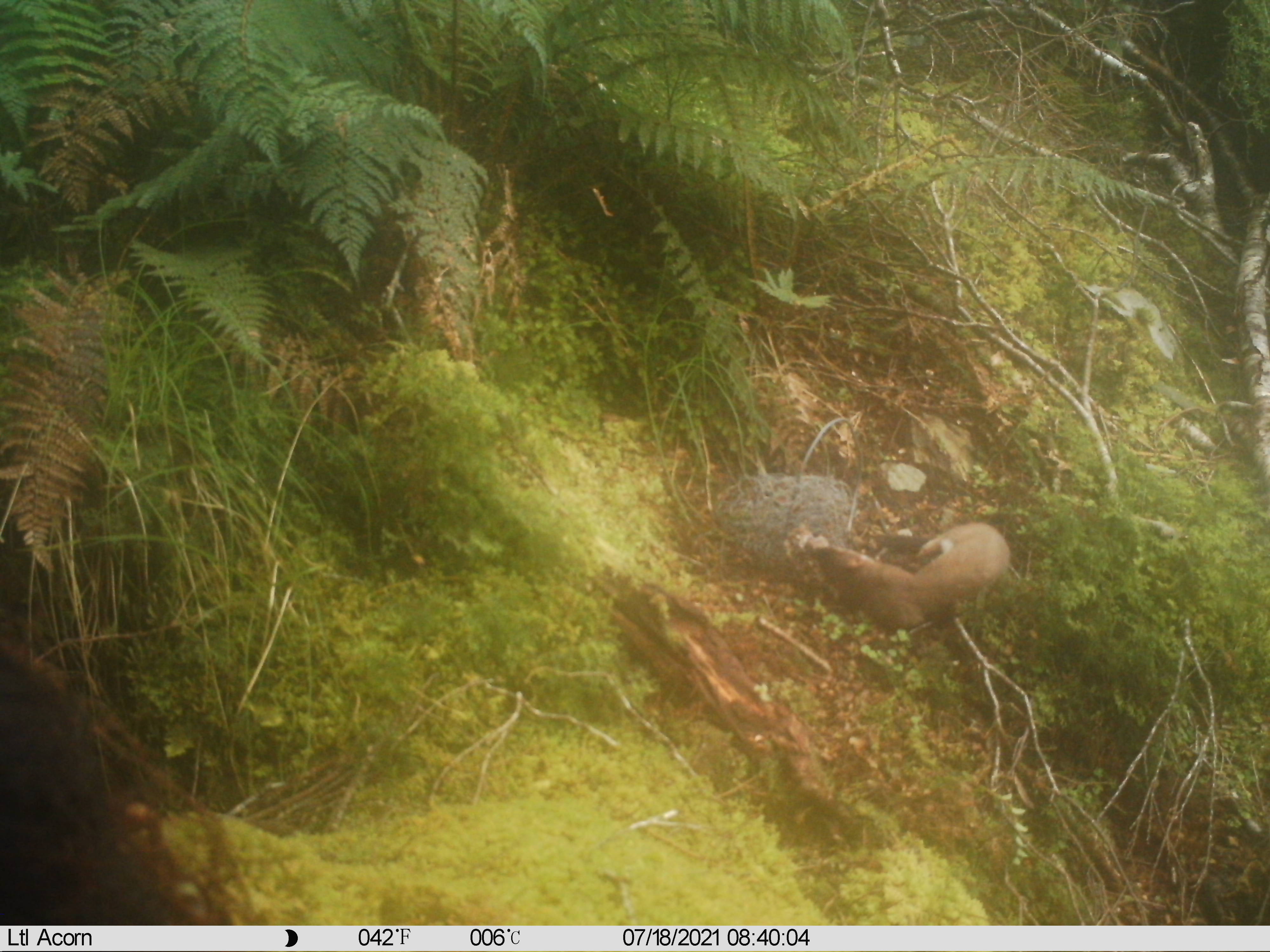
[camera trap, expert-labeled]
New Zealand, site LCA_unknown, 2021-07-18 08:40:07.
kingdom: Animalia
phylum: Chordata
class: Mammalia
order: Carnivora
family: Mustelidae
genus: Mustela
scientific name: Mustela erminea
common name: stoat